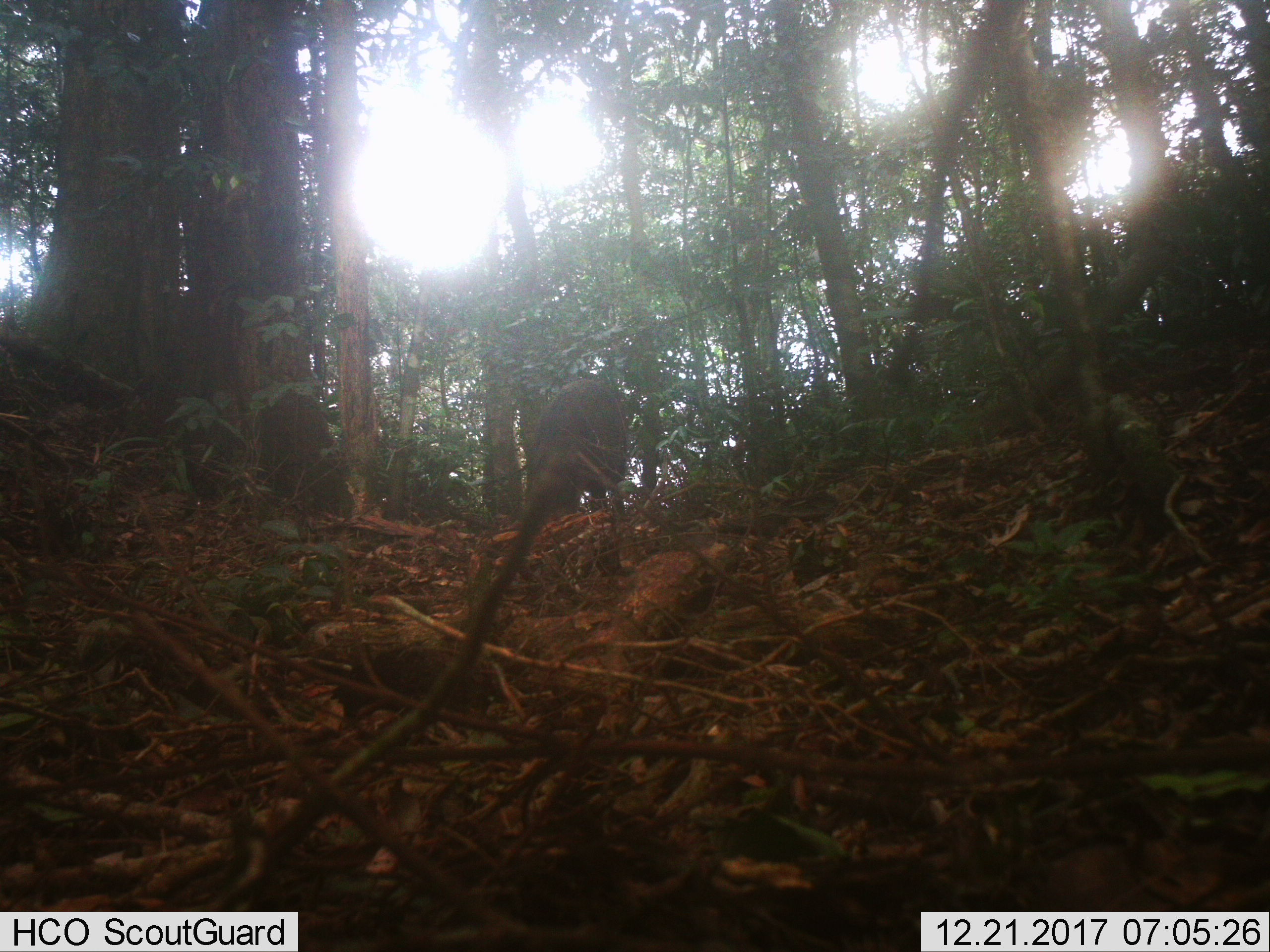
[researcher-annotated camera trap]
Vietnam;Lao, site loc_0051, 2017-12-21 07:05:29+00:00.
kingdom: Animalia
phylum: Chordata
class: Mammalia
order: Artiodactyla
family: Suidae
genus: Sus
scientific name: Sus scrofa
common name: eurasian wild pig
Eurasian wild pig (Sus scrofa). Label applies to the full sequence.